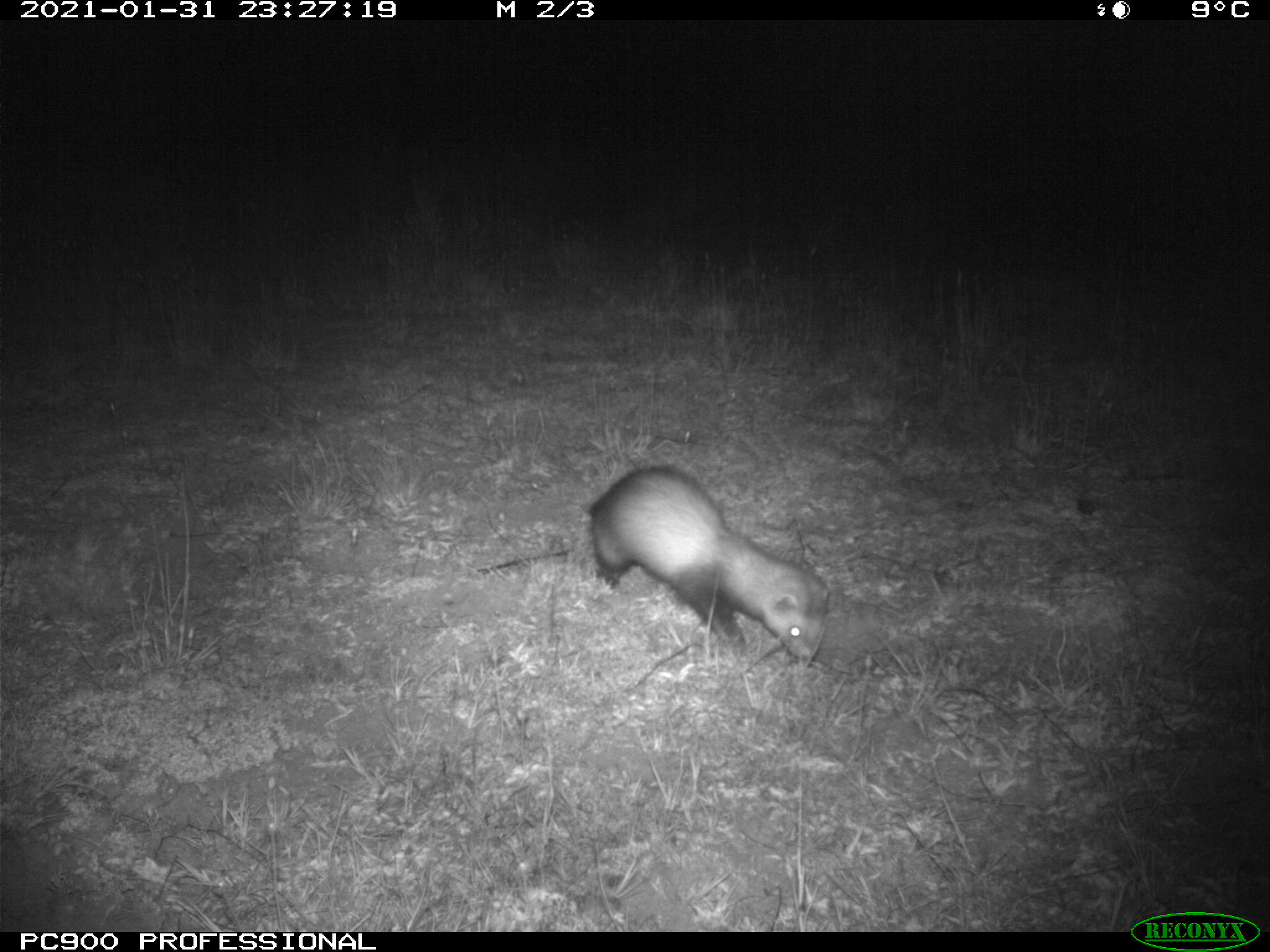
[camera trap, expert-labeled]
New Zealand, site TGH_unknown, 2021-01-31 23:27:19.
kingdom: Animalia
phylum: Chordata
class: Mammalia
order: Carnivora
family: Mustelidae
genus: Mustela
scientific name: Mustela furo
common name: ferret